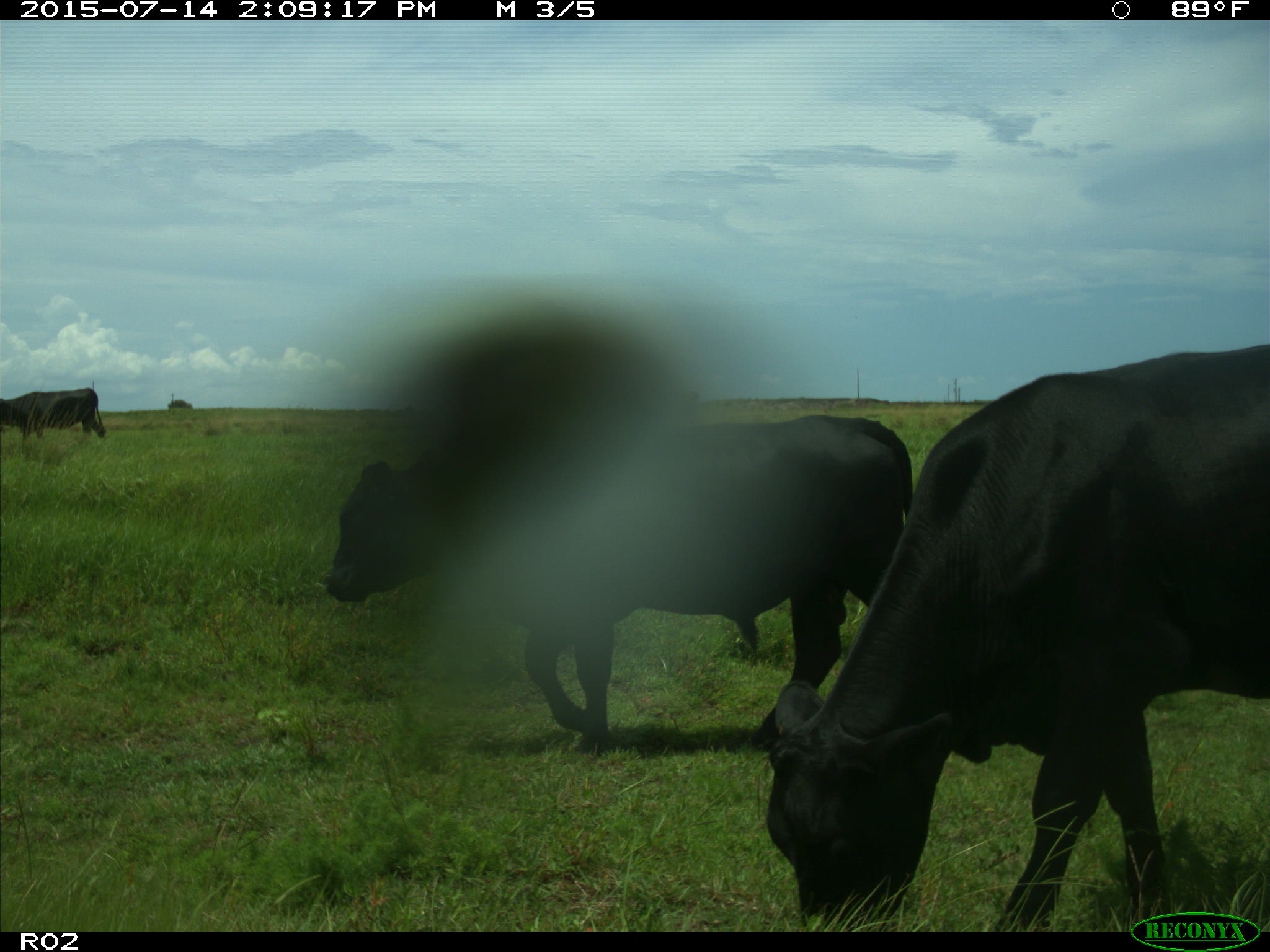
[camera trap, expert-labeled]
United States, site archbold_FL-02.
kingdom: Animalia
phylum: Chordata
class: Mammalia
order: Artiodactyla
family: Bovidae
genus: Bos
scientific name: Bos taurus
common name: domestic cow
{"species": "Bos taurus (domestic cow)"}